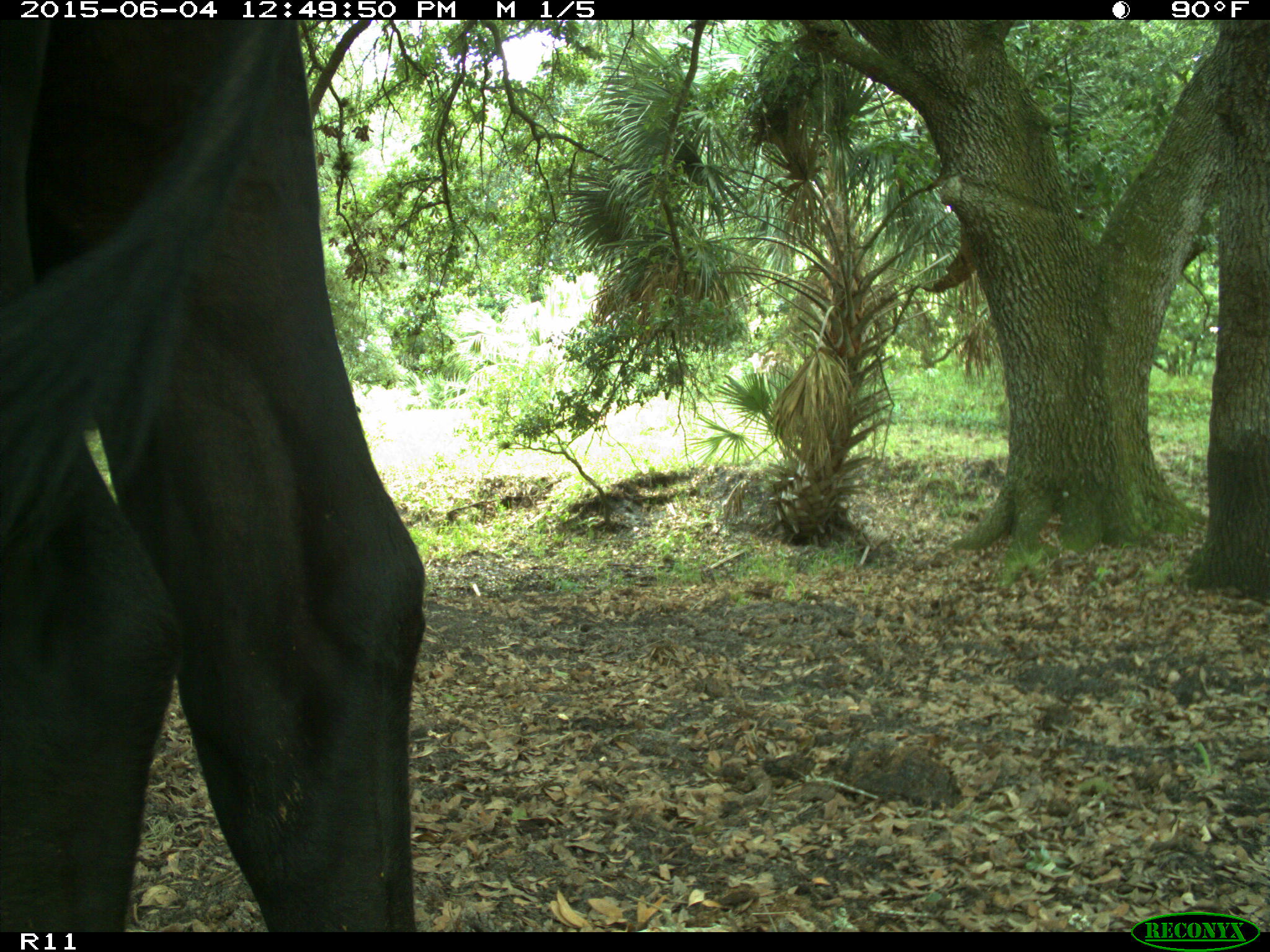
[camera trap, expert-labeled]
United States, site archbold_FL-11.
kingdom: Animalia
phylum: Chordata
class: Mammalia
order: Artiodactyla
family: Bovidae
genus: Bos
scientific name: Bos taurus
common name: domestic cow